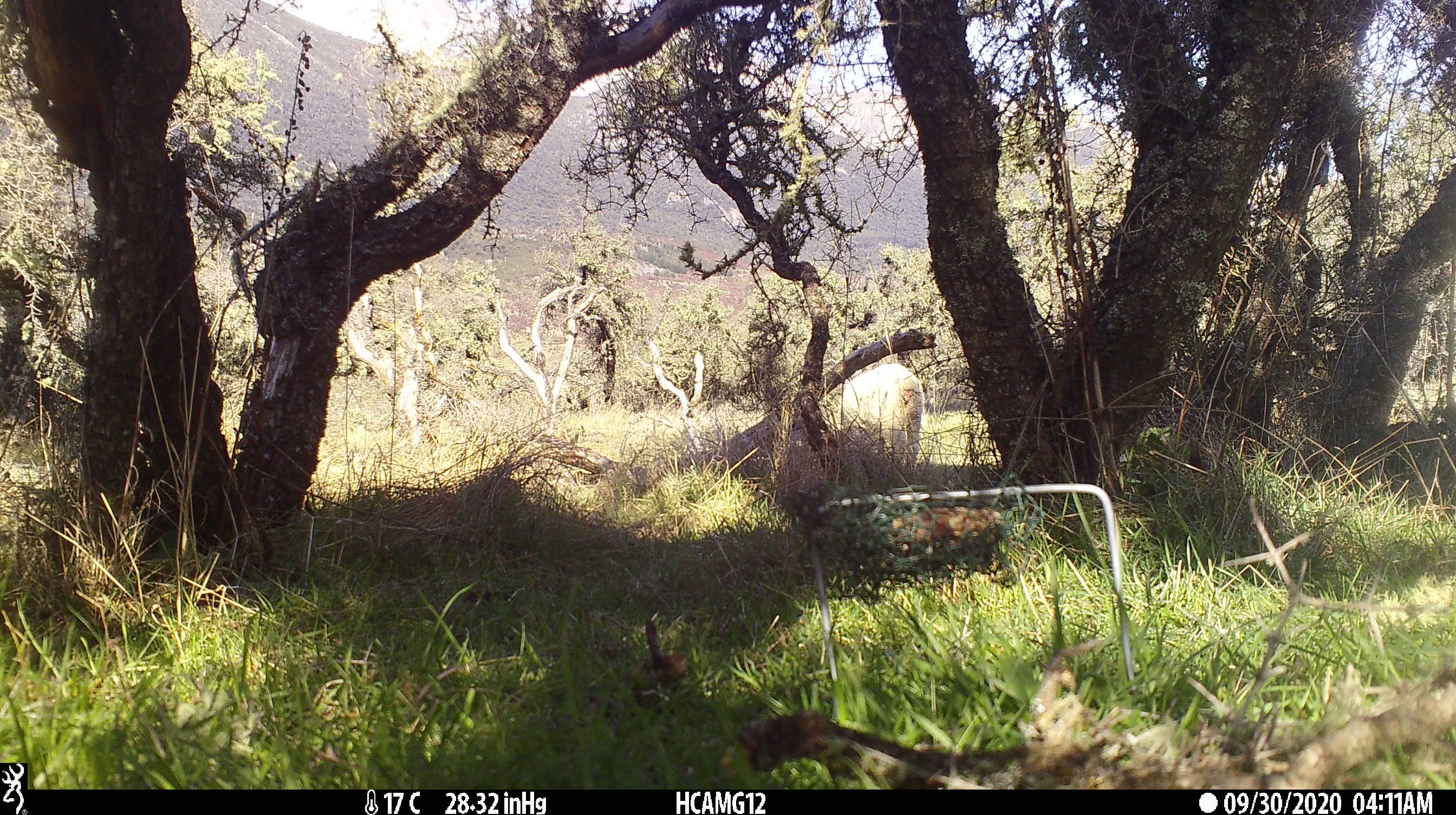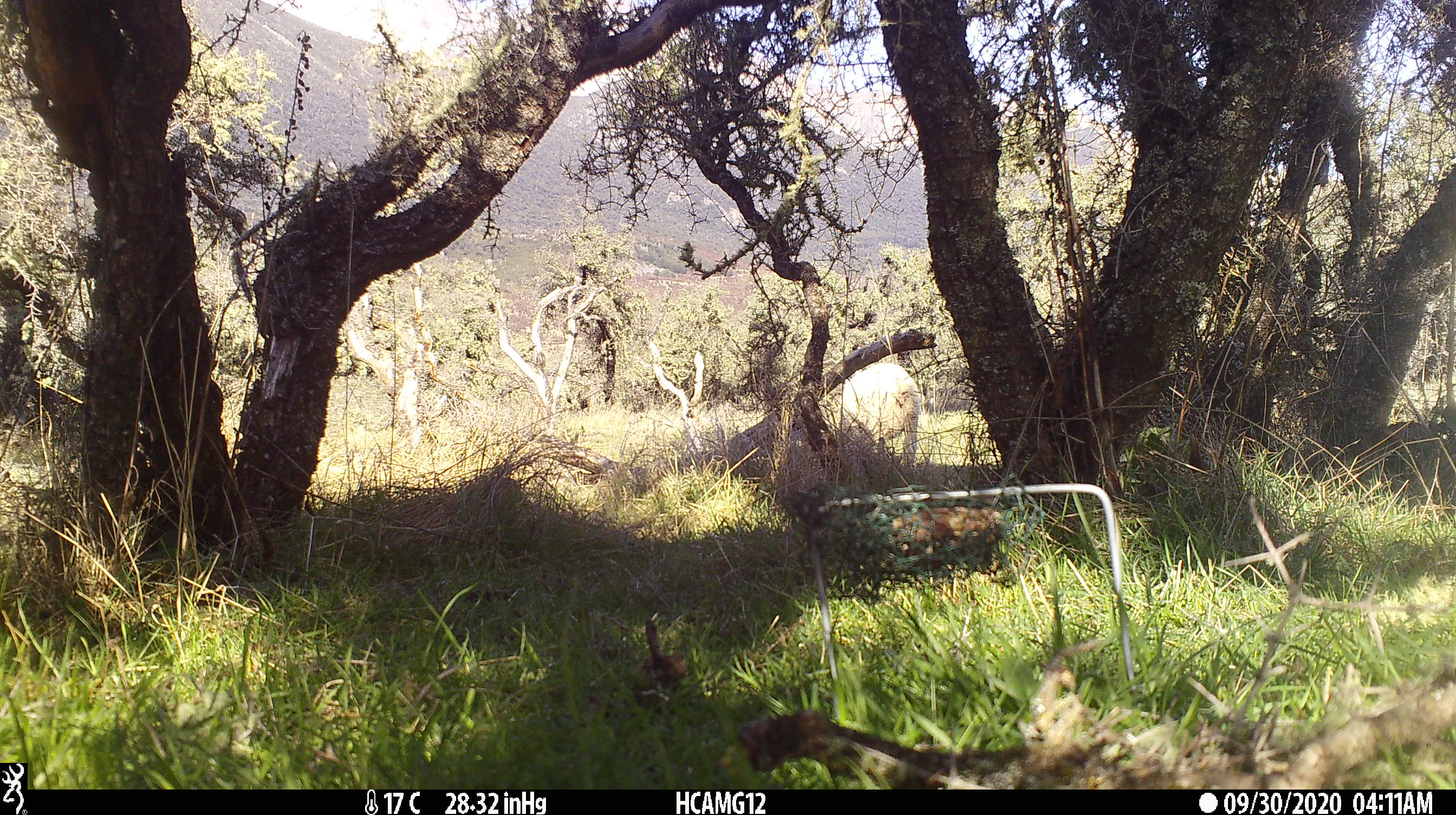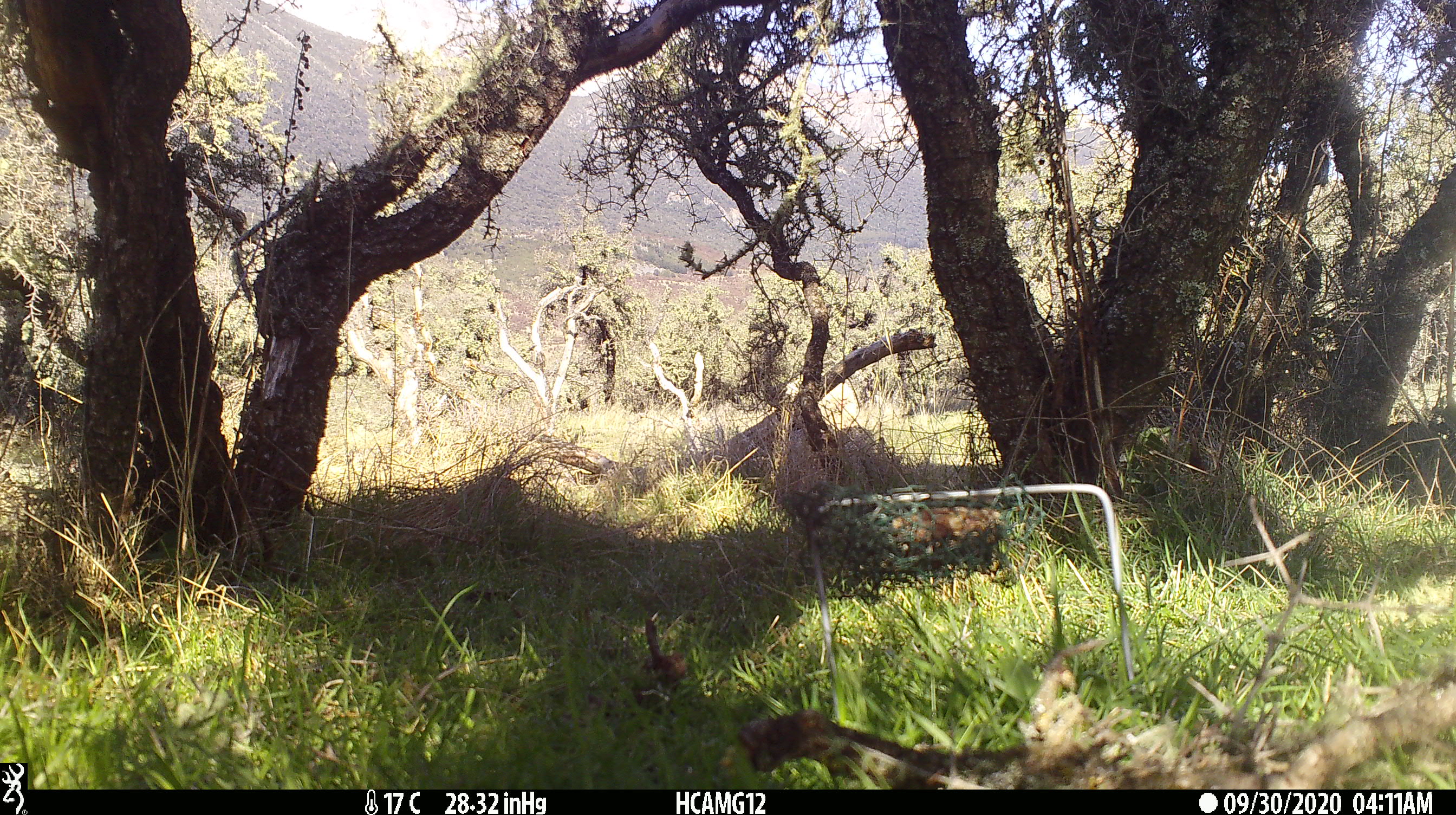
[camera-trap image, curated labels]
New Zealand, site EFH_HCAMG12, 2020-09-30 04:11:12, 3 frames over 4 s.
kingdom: Animalia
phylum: Chordata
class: Mammalia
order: Artiodactyla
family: Bovidae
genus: Ovis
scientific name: Ovis aries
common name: domestic sheep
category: sheep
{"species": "sheep (domestic sheep) (Ovis aries)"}